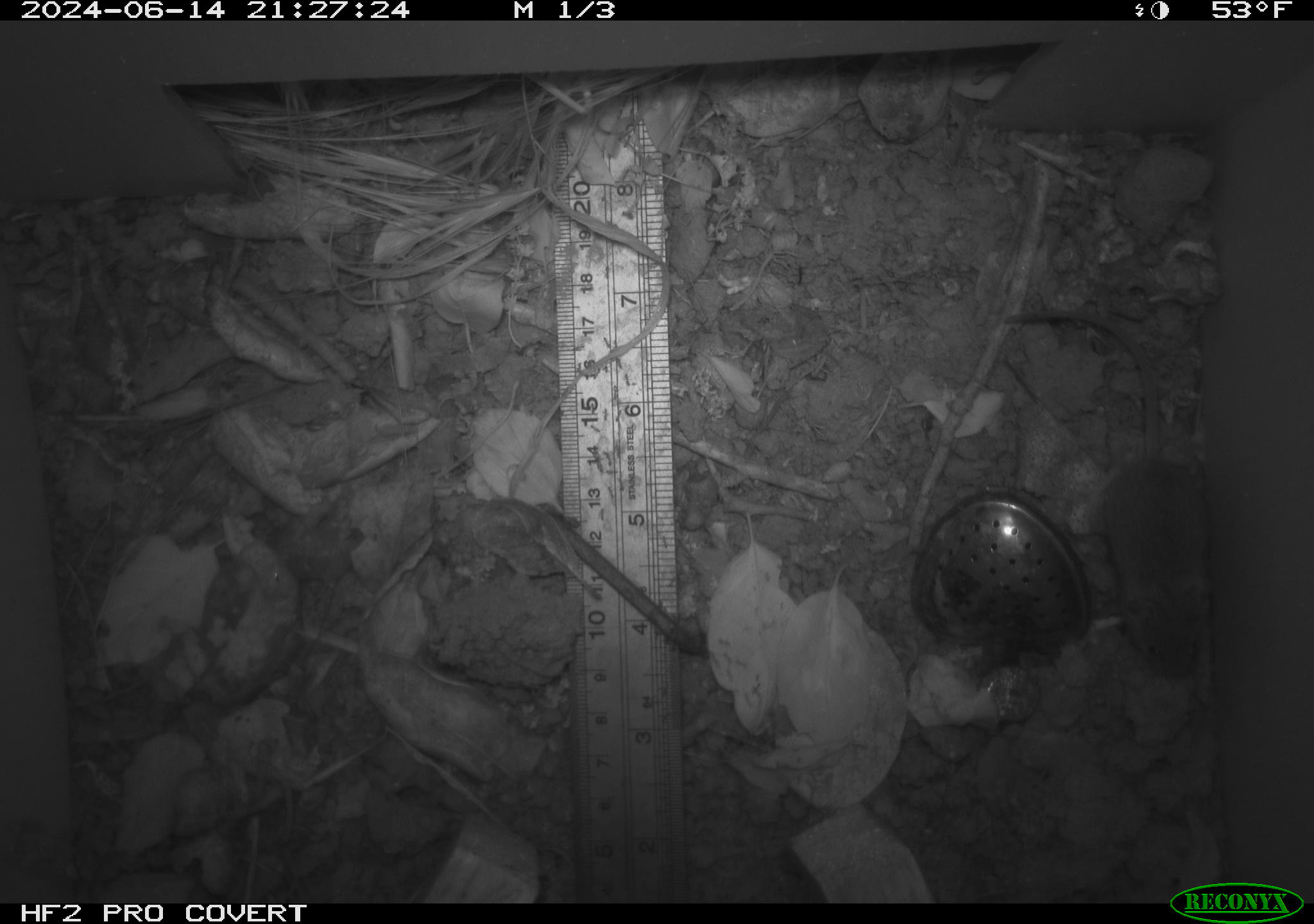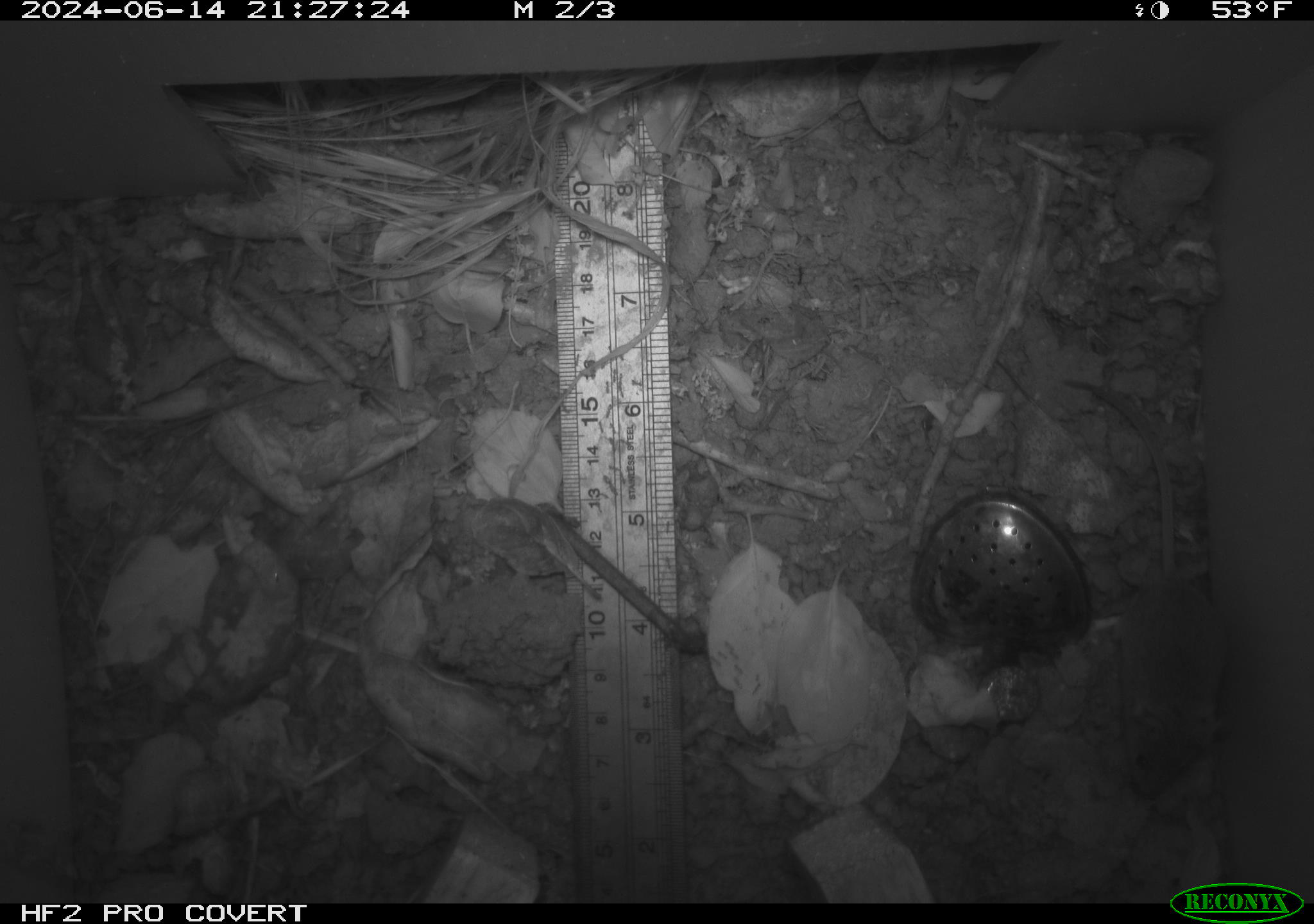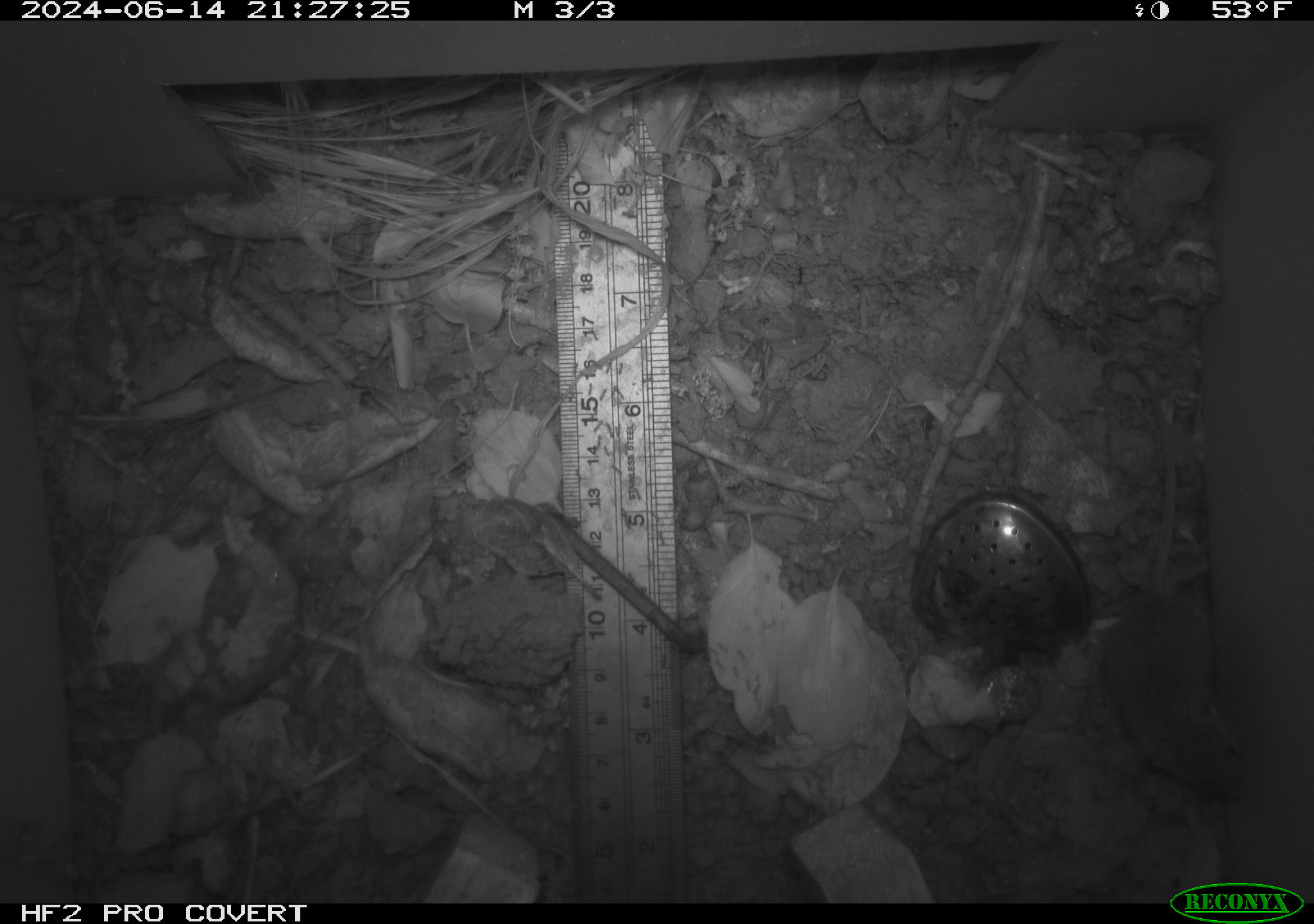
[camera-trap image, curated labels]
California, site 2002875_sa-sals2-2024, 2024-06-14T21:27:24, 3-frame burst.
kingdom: Animalia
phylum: Chordata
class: Mammalia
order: Rodentia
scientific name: Rodentia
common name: mouse species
Mouse species (Rodentia).